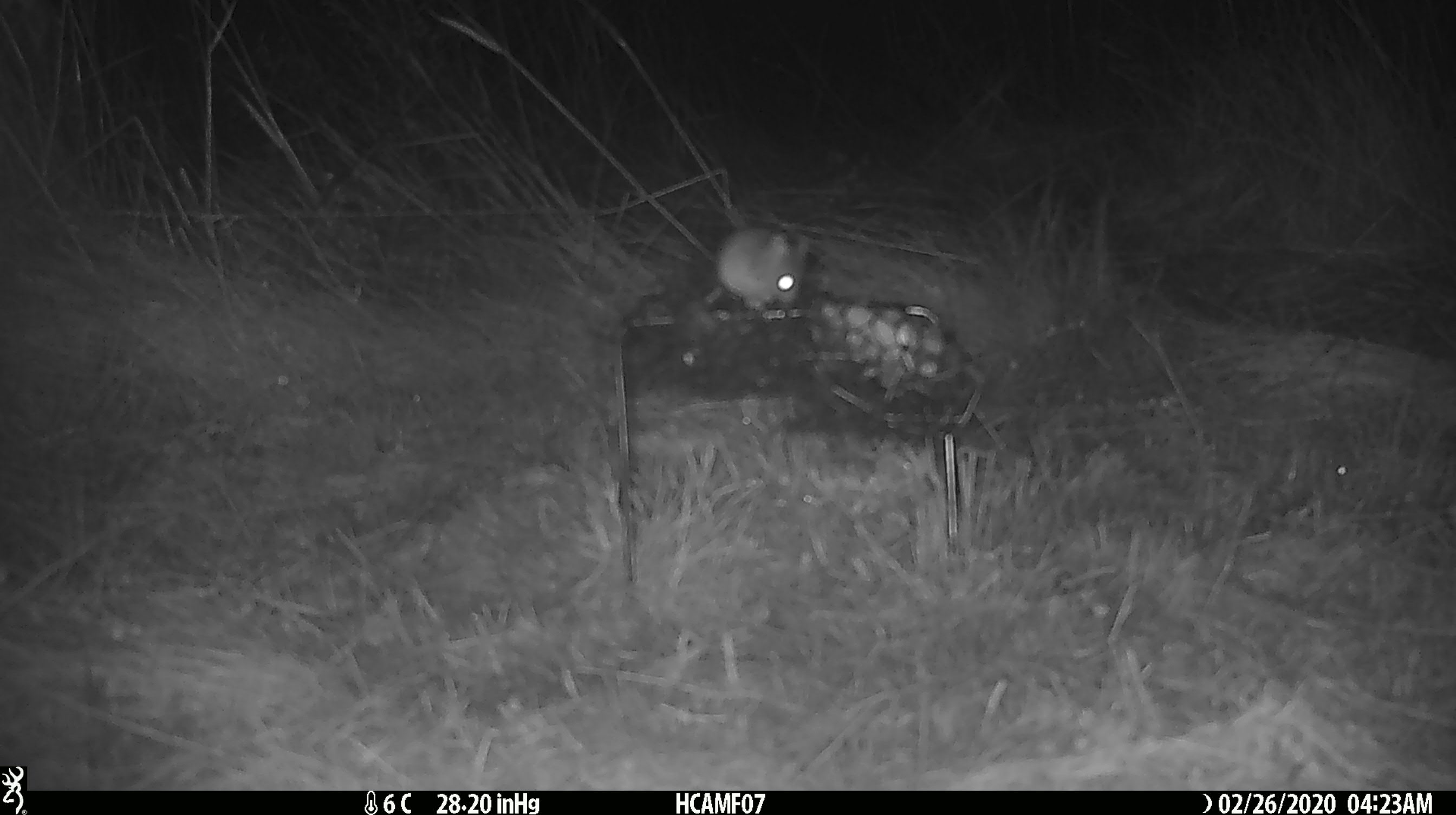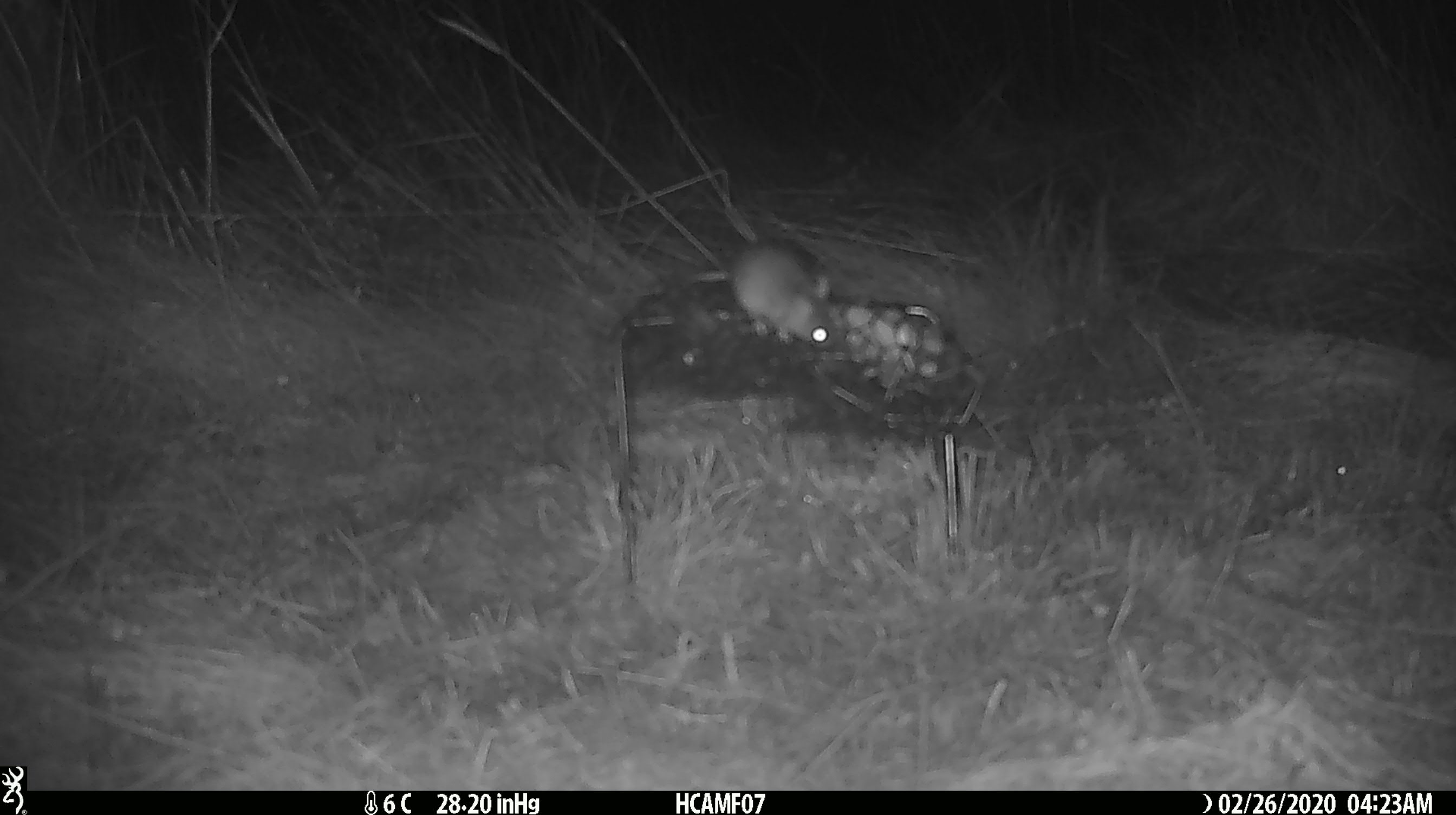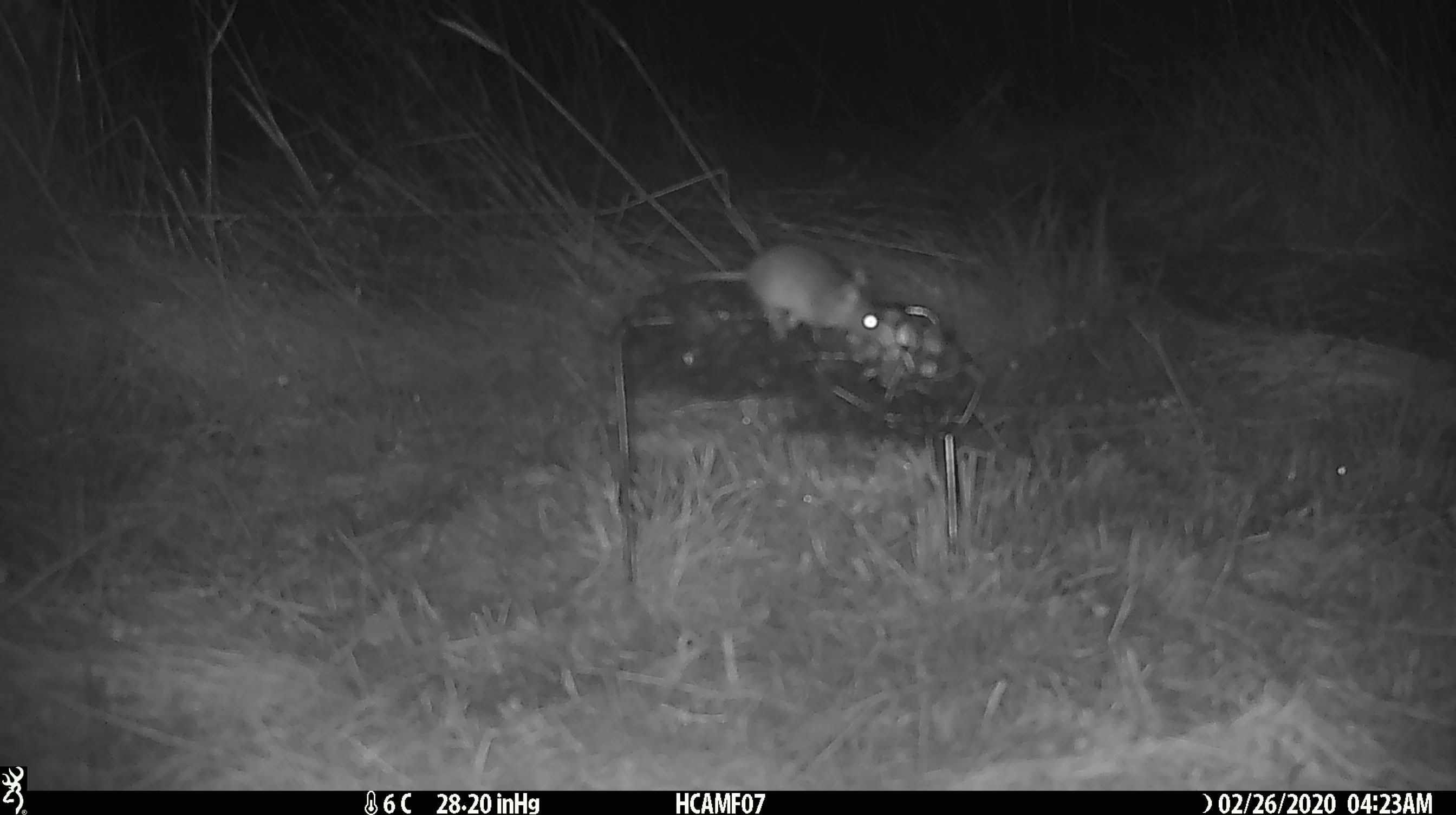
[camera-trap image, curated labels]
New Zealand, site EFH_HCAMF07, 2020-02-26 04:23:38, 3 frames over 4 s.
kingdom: Animalia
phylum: Chordata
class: Mammalia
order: Rodentia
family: Muridae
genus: Mus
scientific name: Mus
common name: mouse